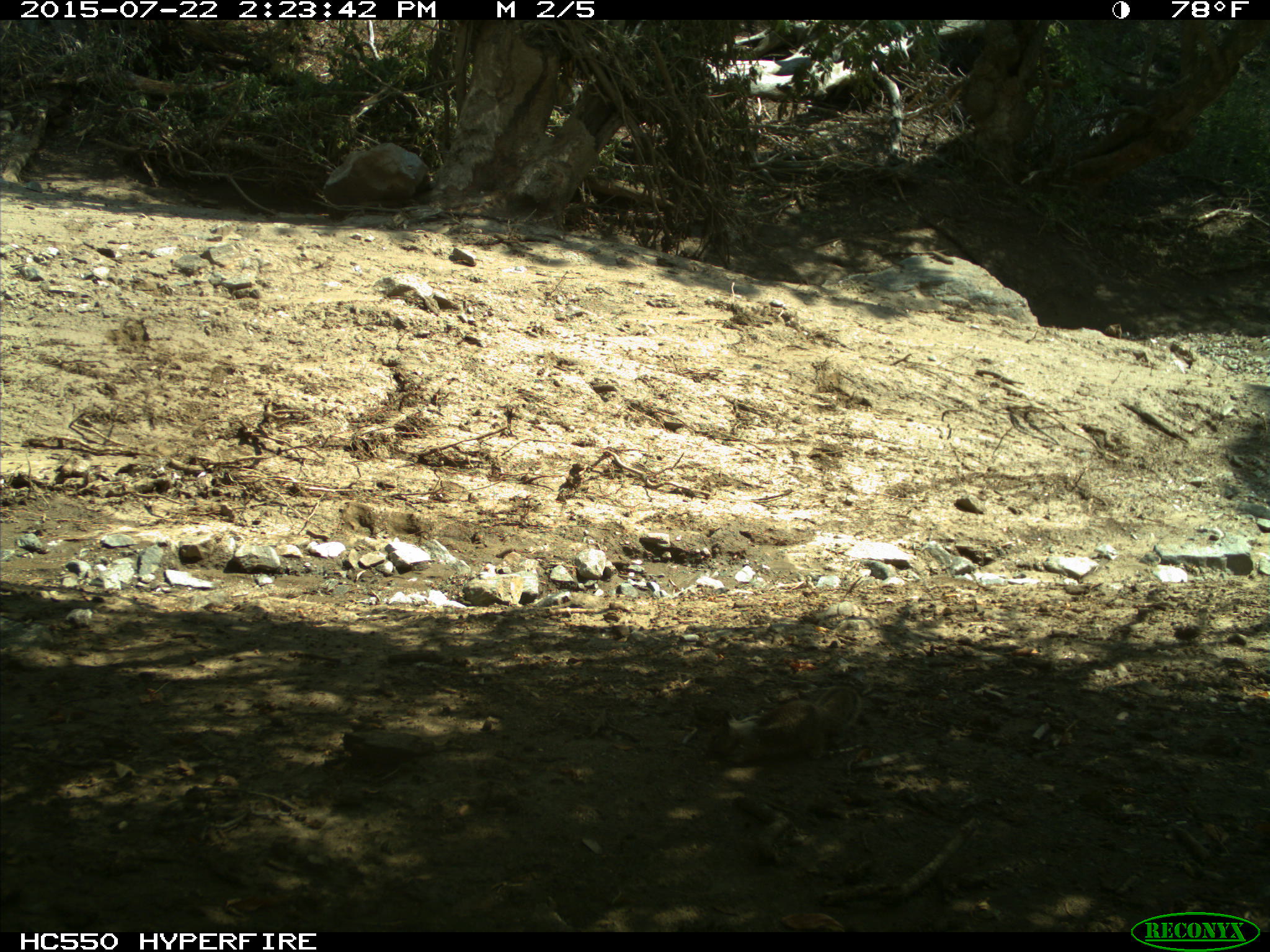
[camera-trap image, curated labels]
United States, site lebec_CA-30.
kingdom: Animalia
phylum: Chordata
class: Mammalia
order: Rodentia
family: Sciuridae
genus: Otospermophilus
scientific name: Otospermophilus beecheyi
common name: california ground squirrel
Otospermophilus beecheyi (california ground squirrel).